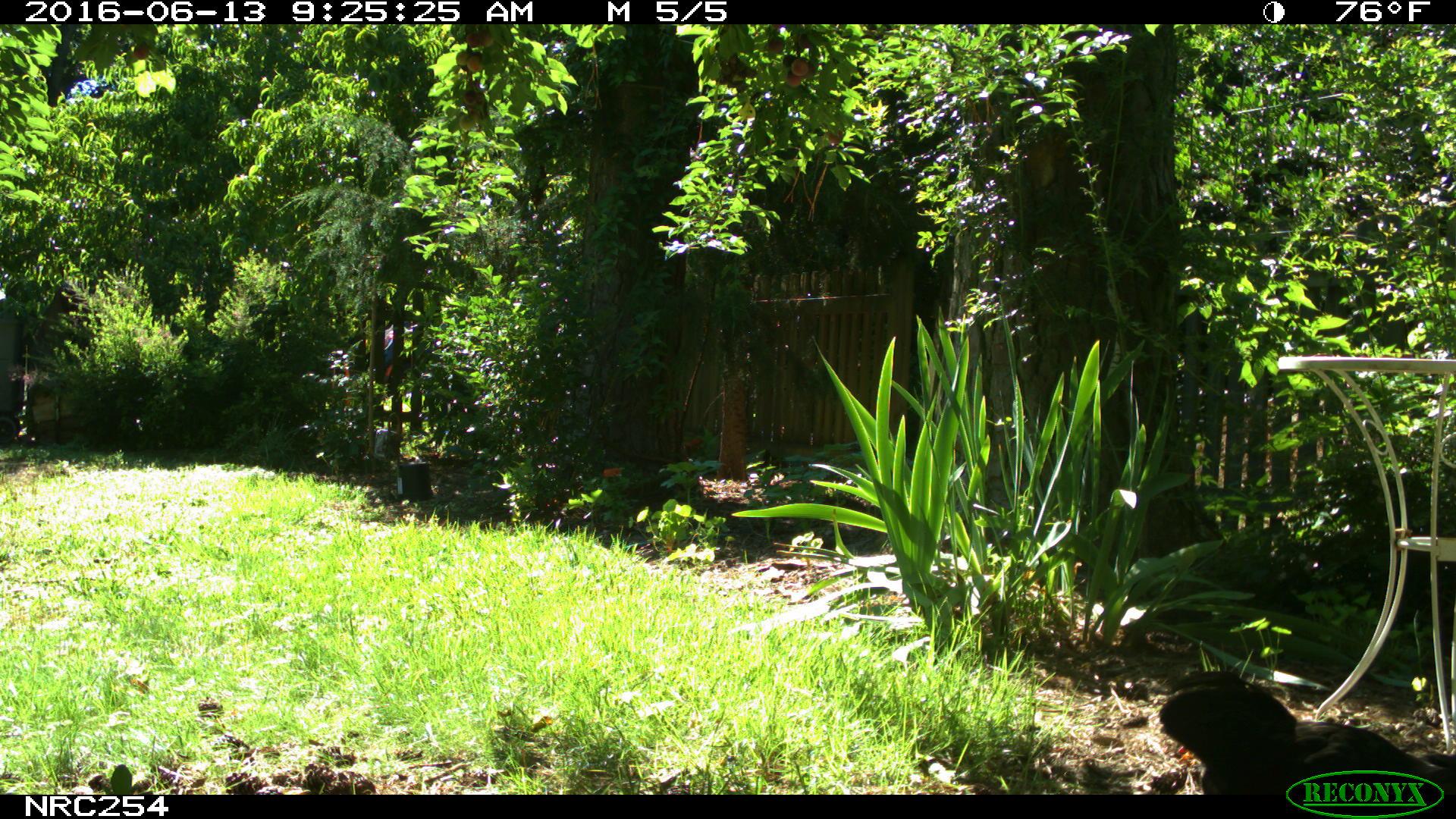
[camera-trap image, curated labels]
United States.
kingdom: Animalia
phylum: Chordata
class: Aves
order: Galliformes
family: Phasianidae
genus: Gallus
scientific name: Gallus gallus domesticus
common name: domestic chicken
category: Chicken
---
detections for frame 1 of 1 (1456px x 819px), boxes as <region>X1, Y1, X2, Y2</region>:
Chicken: <region>1145, 673, 1445, 794</region>